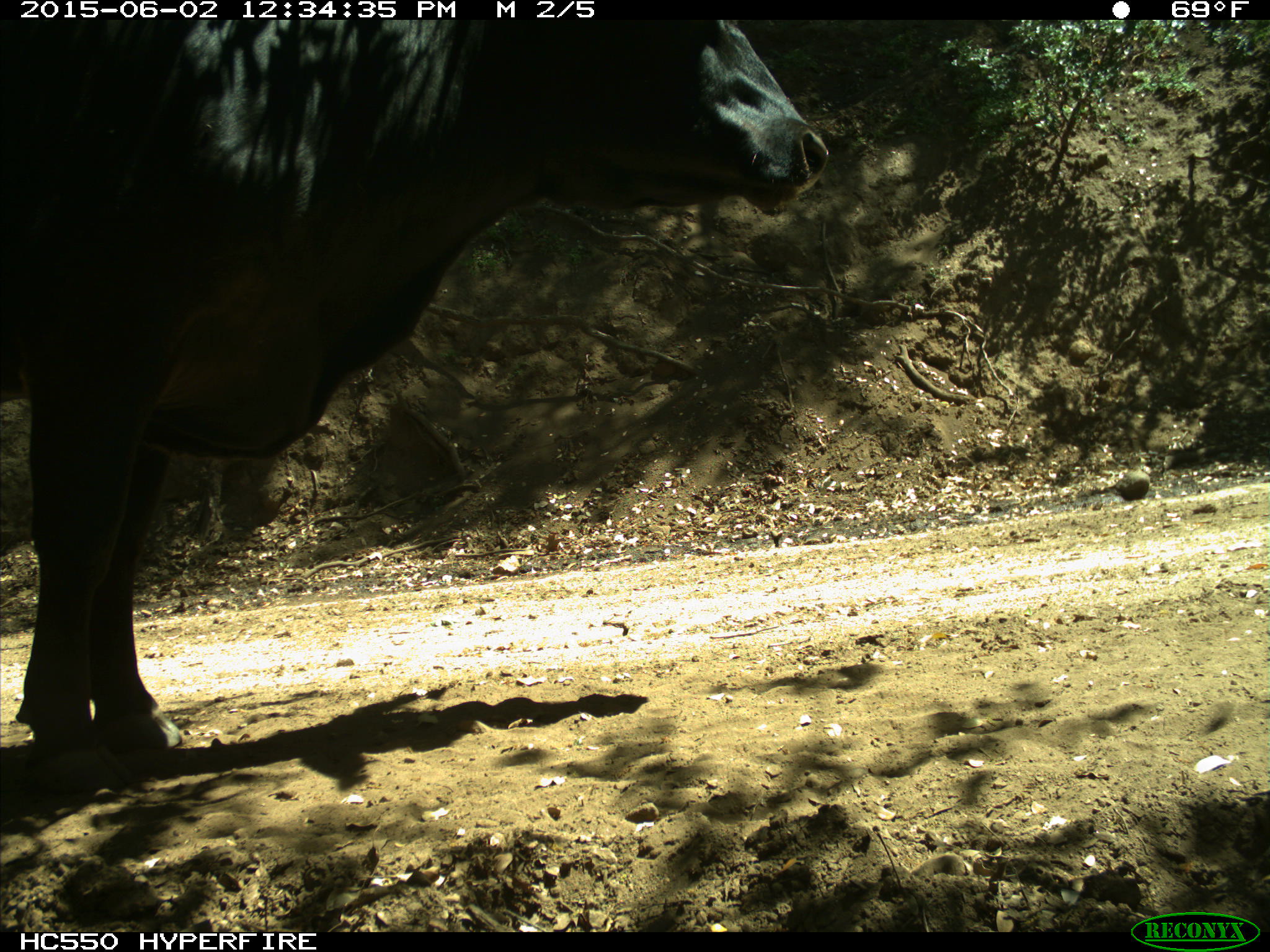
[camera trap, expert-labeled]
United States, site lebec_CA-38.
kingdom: Animalia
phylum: Chordata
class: Mammalia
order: Artiodactyla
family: Bovidae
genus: Bos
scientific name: Bos taurus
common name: domestic cow